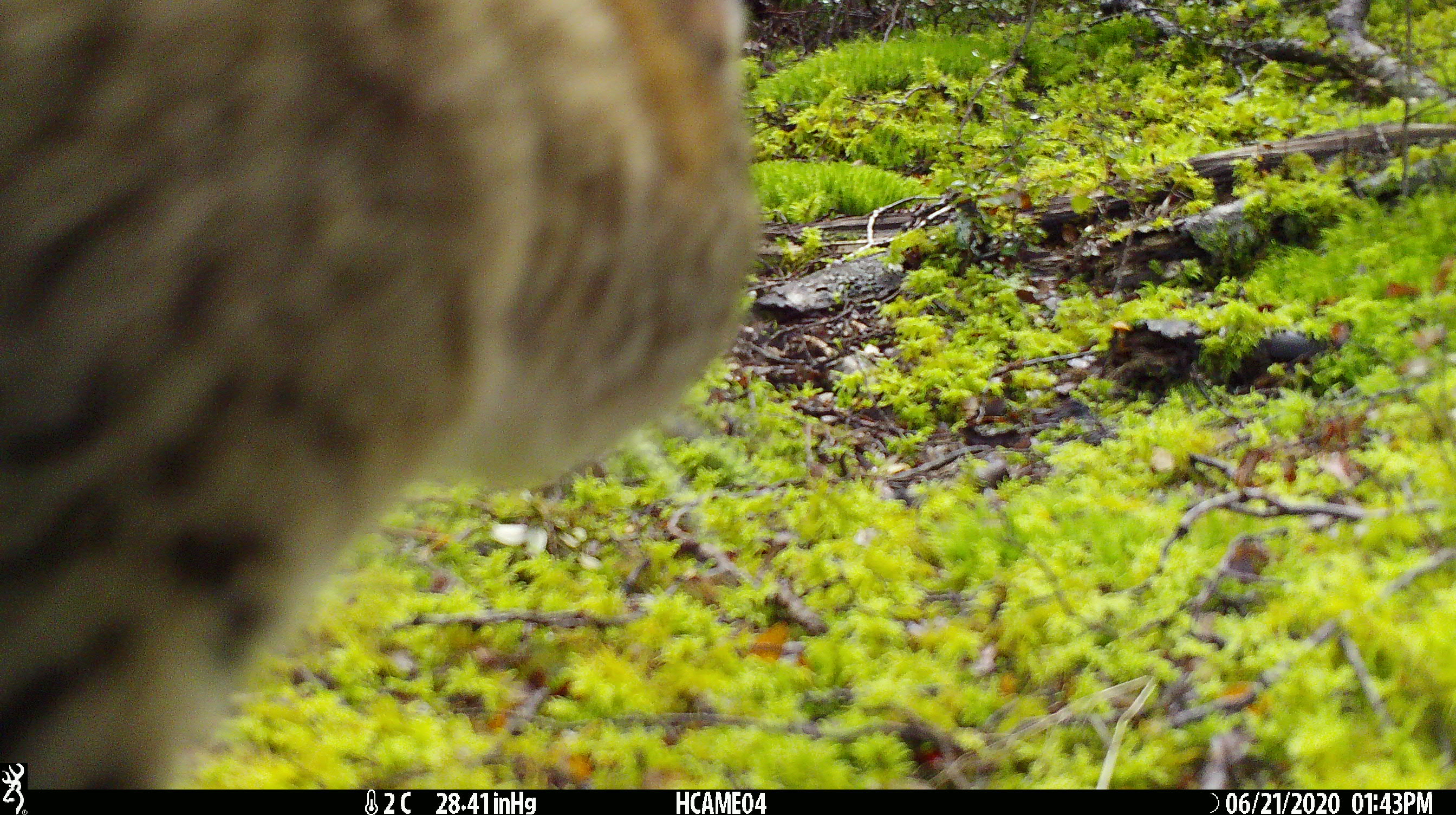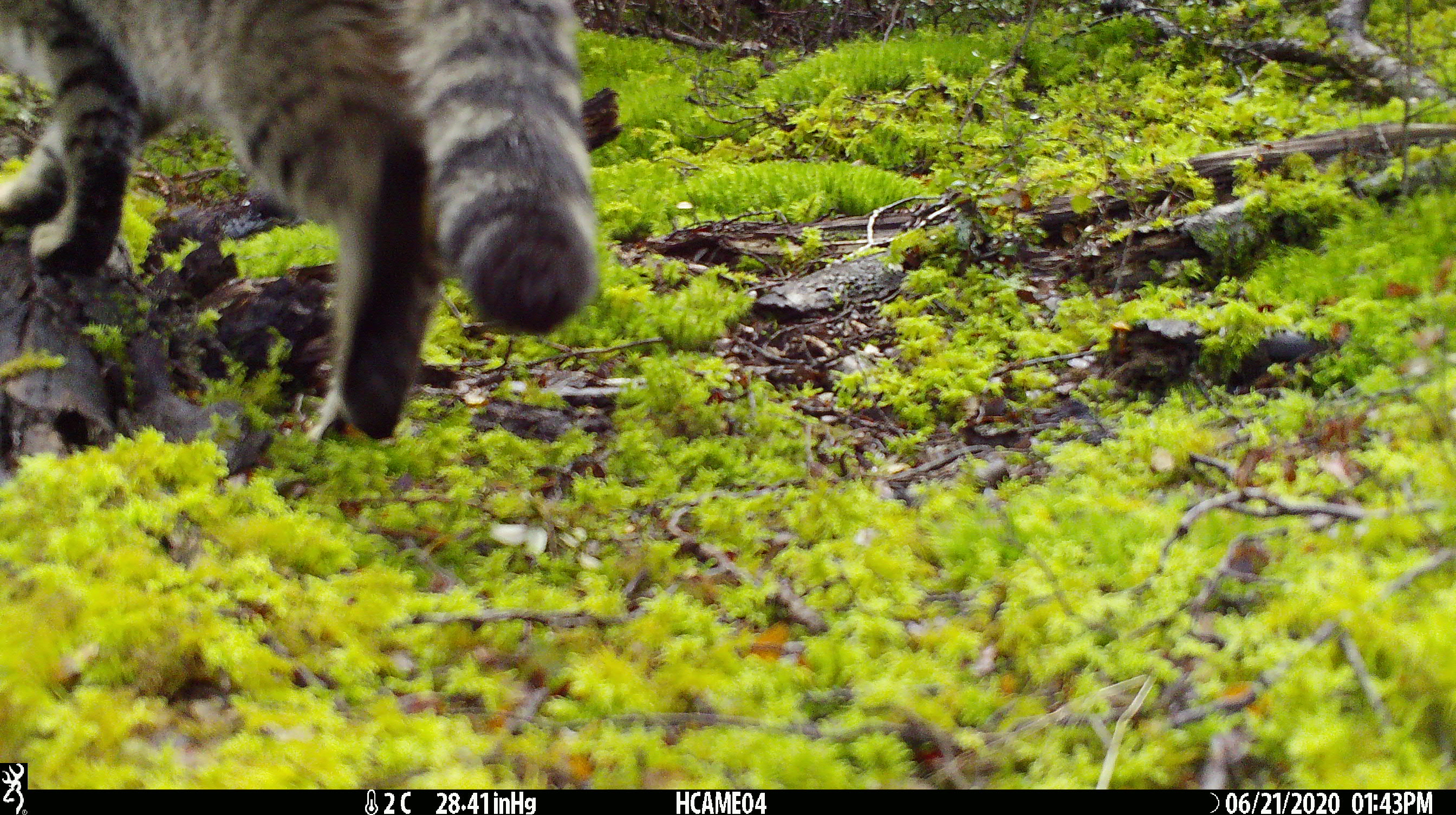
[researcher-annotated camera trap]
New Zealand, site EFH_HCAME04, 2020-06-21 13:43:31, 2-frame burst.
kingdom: Animalia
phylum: Chordata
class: Mammalia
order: Carnivora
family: Felidae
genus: Felis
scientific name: Felis catus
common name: domestic cat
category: cat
Cat (domestic cat) (Felis catus).